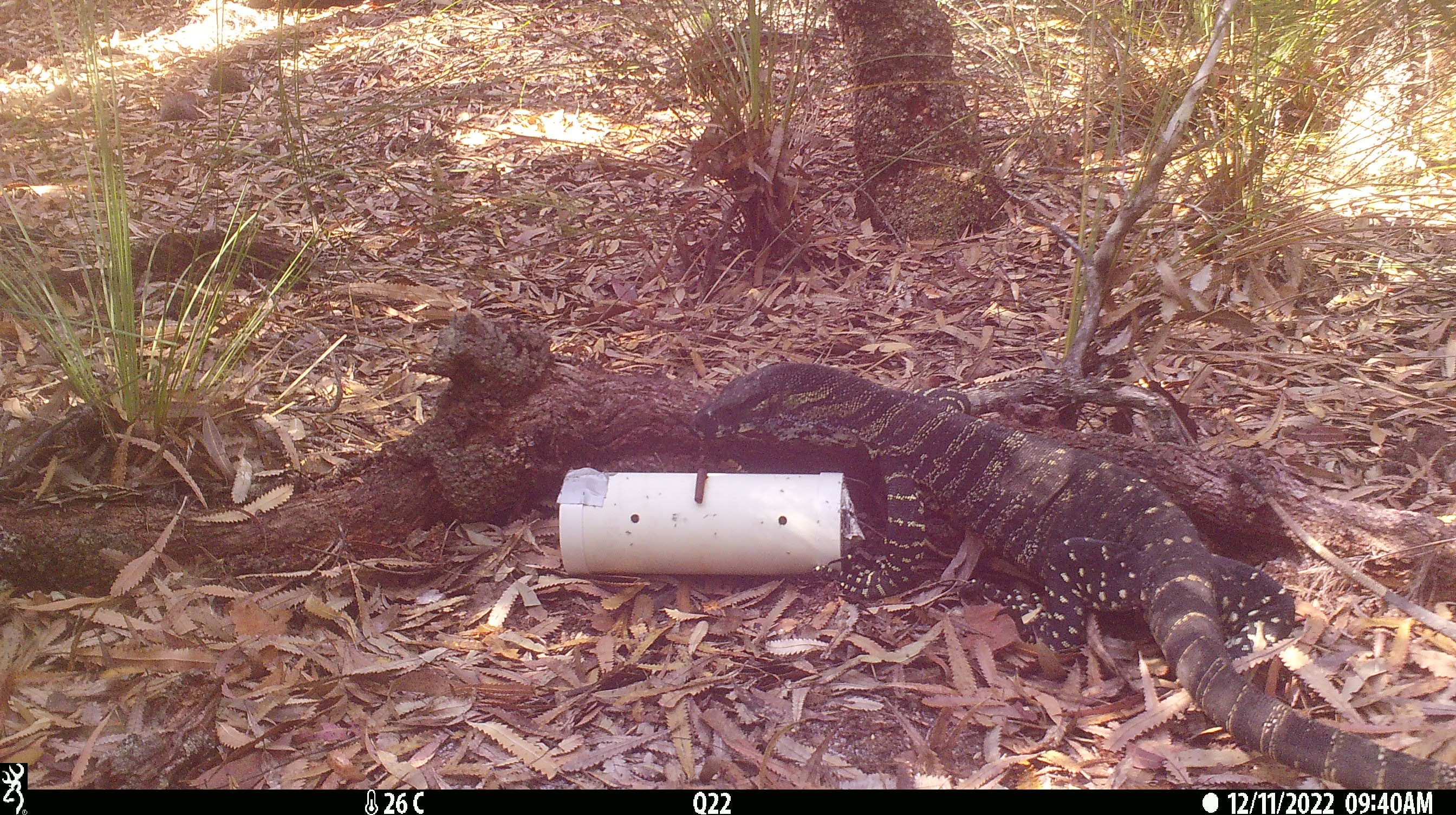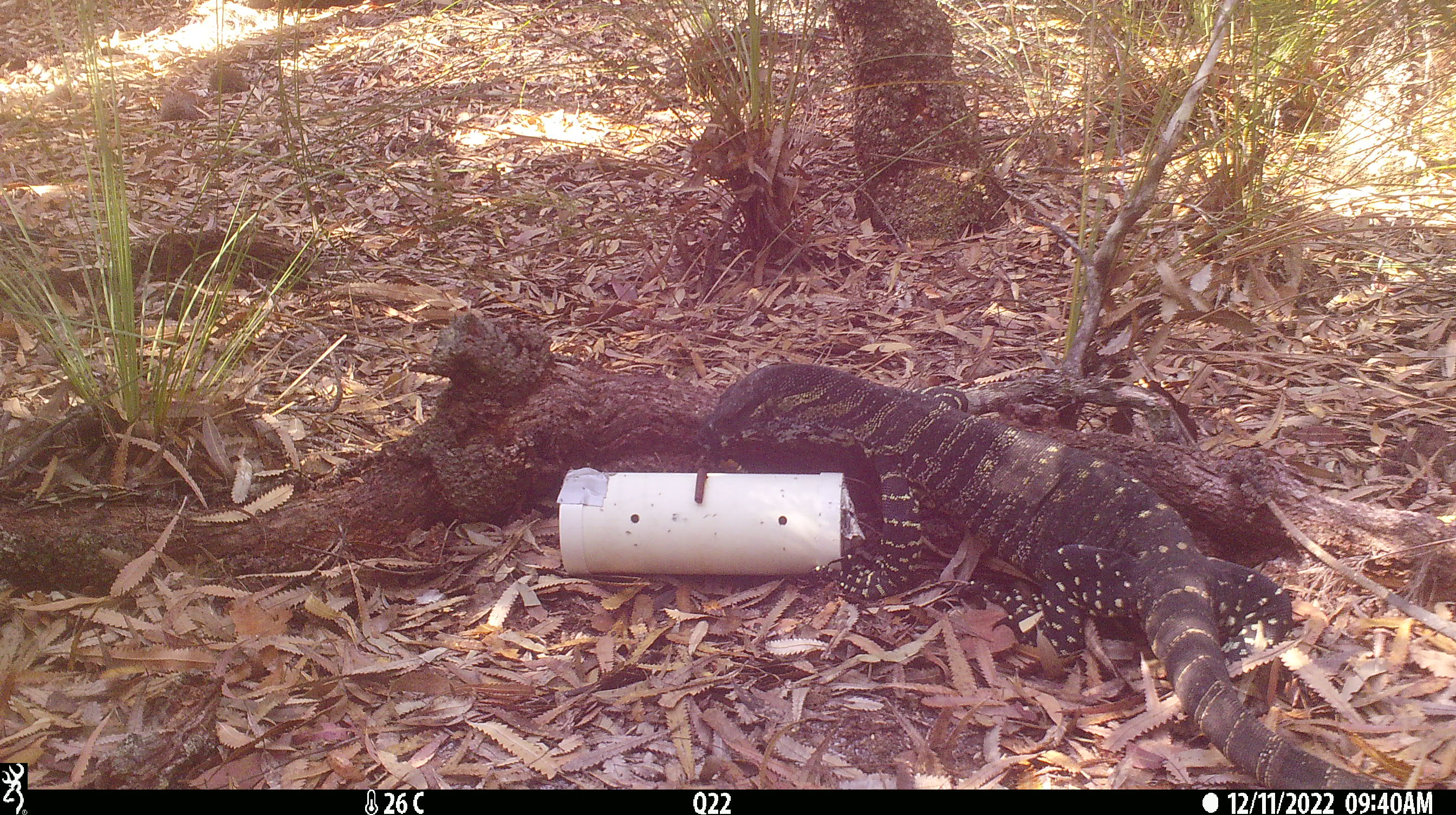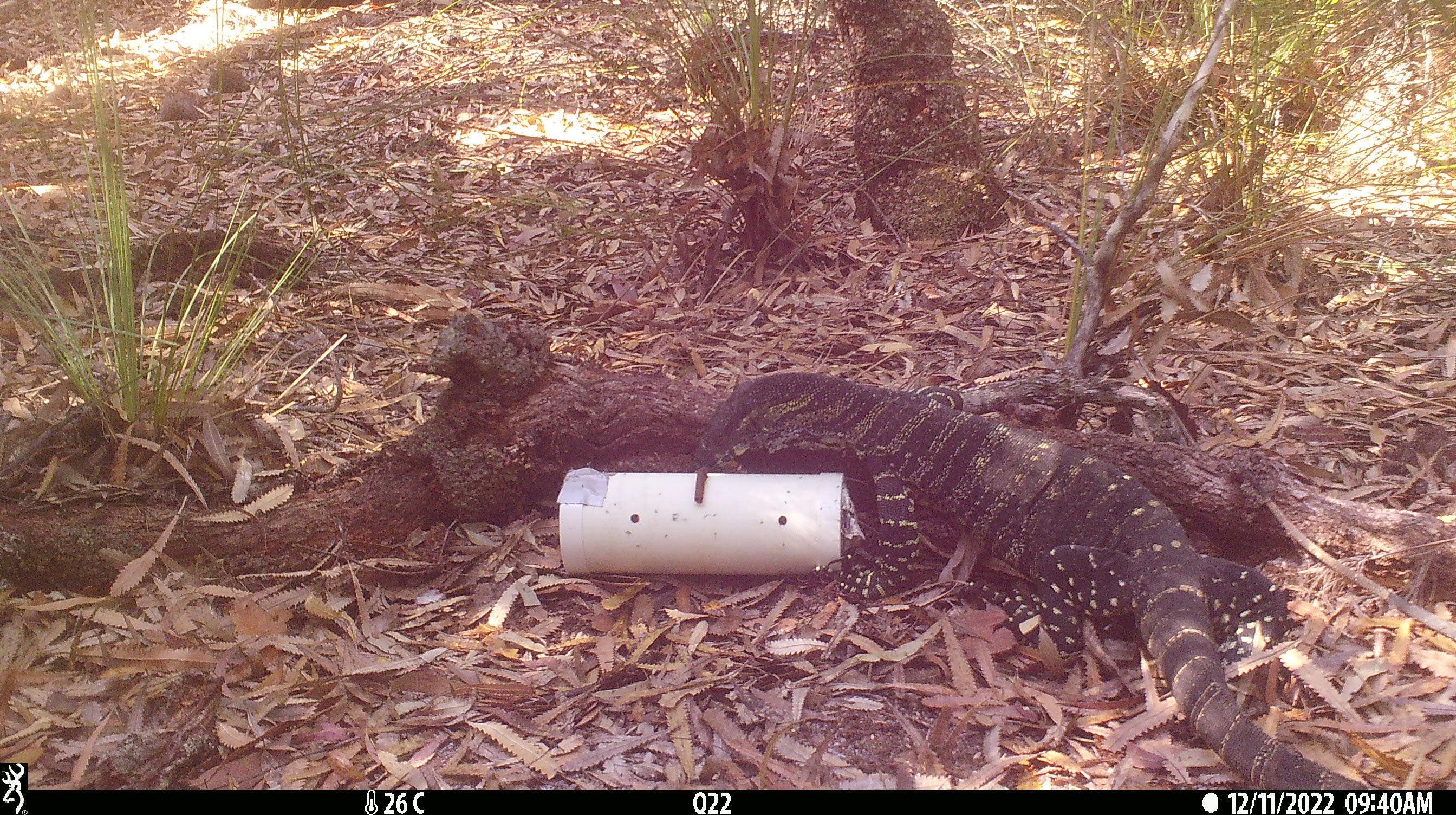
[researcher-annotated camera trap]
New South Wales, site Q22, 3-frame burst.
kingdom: Animalia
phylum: Chordata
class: Reptilia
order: Squamata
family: Varanidae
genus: Varanus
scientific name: Varanus varius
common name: lace monitor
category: goanna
Goanna (lace monitor) (Varanus varius).